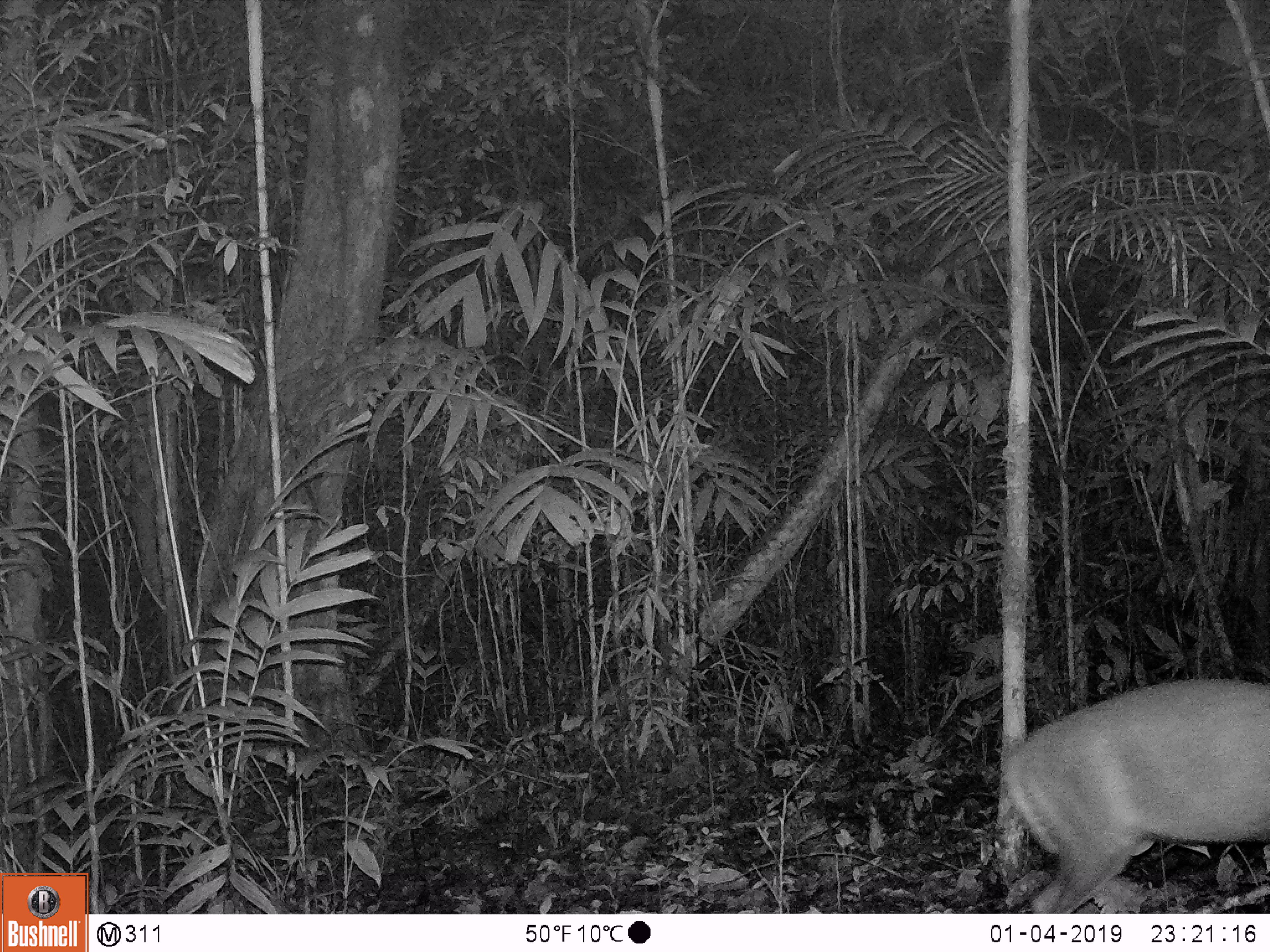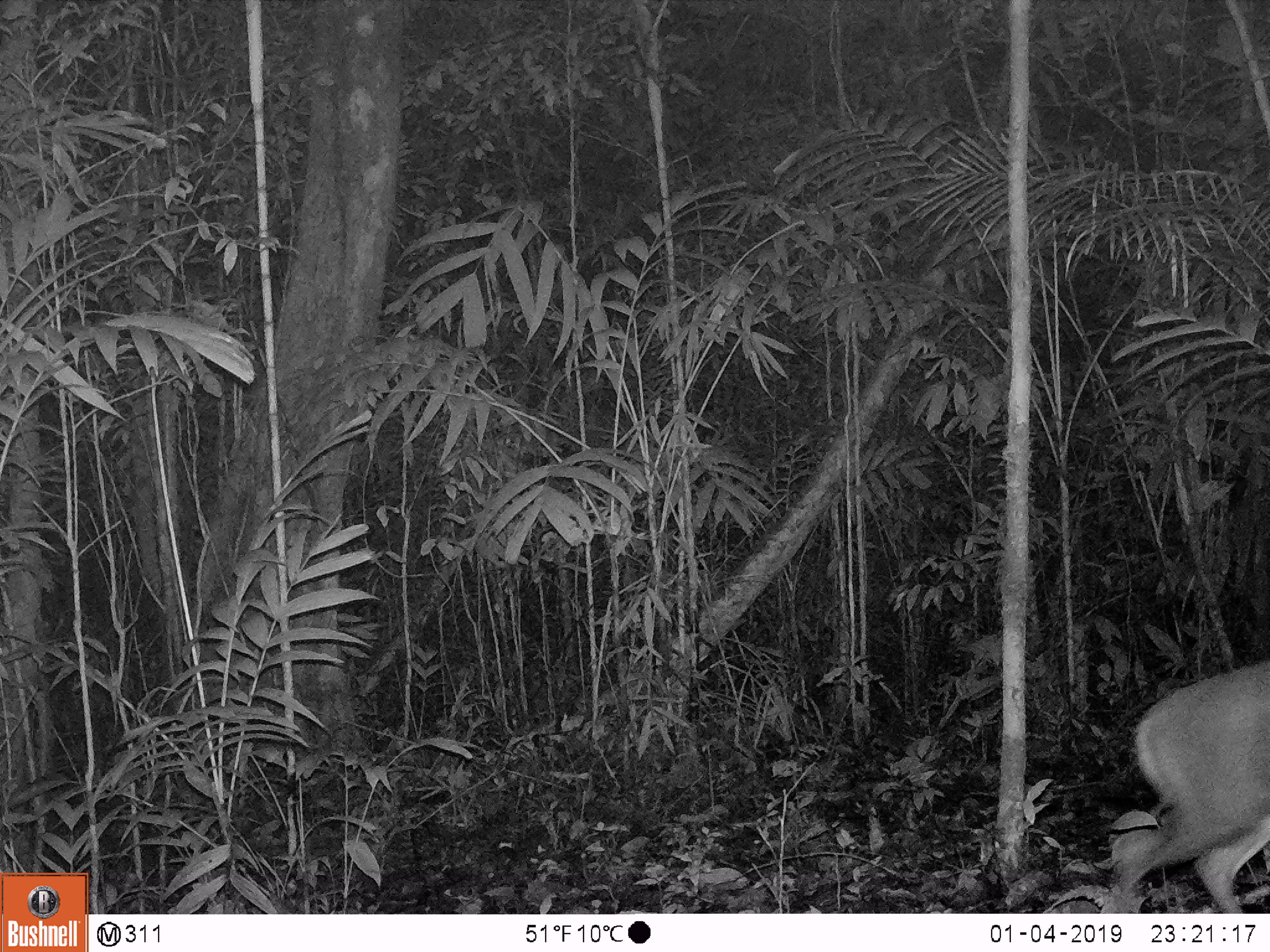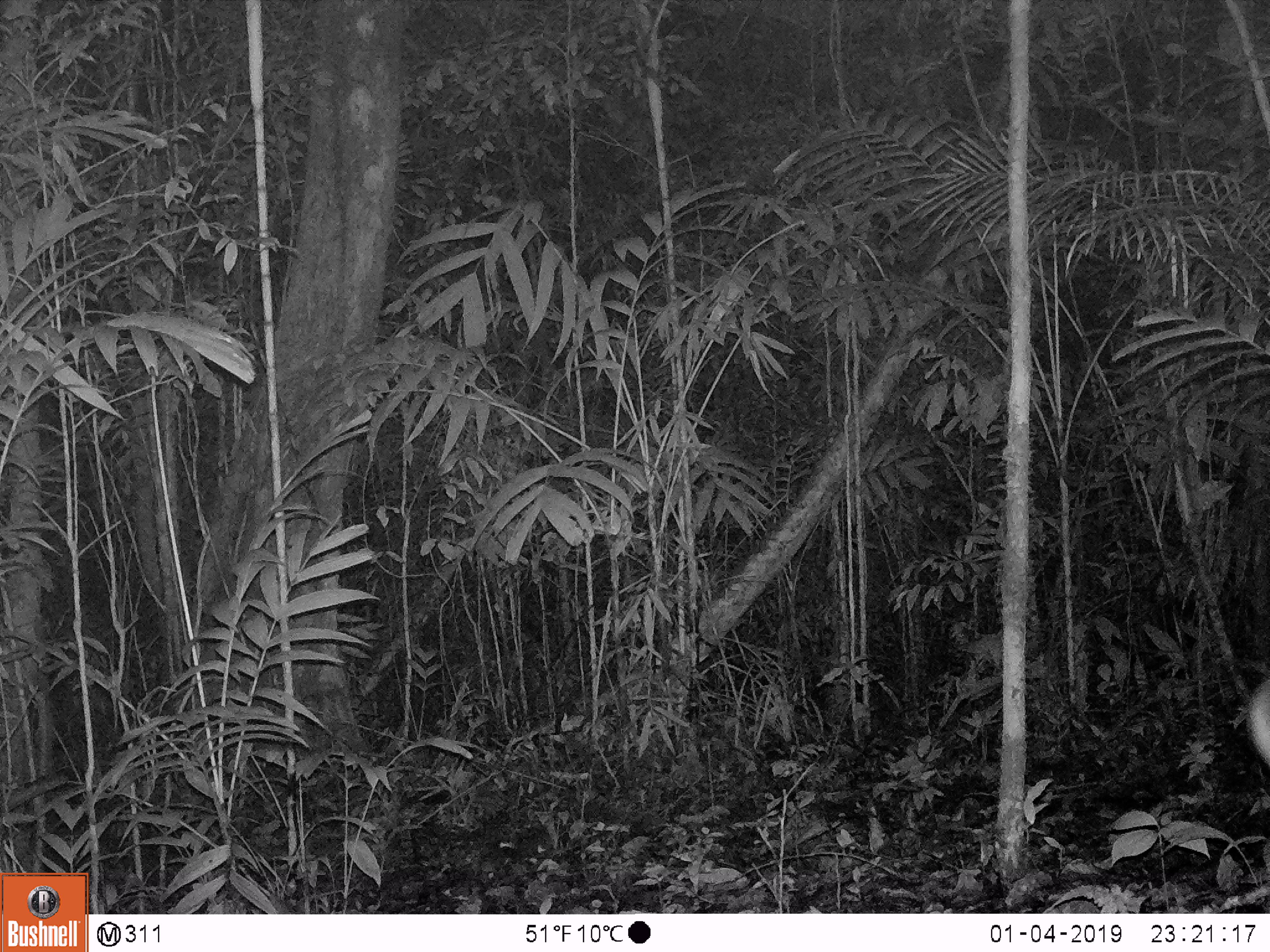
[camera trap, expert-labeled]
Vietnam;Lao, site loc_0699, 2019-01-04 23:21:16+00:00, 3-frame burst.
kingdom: Animalia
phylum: Chordata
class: Mammalia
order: Artiodactyla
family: Cervidae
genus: Muntiacus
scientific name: Muntiacus rooseveltorum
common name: roosevelt's muntjac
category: roosevelts muntjac group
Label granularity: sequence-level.